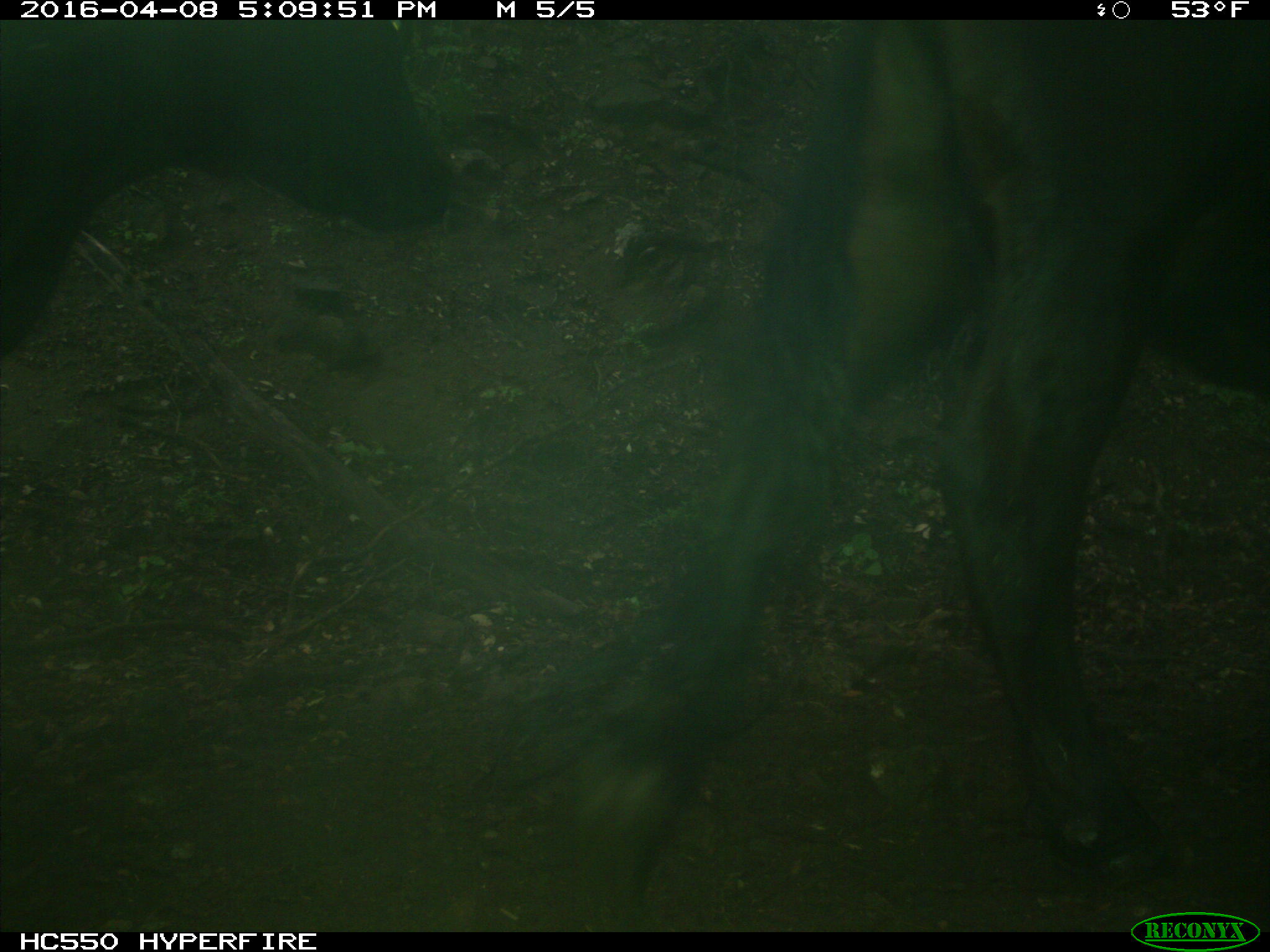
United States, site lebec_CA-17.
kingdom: Animalia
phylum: Chordata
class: Mammalia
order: Artiodactyla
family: Bovidae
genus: Bos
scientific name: Bos taurus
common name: domestic cow